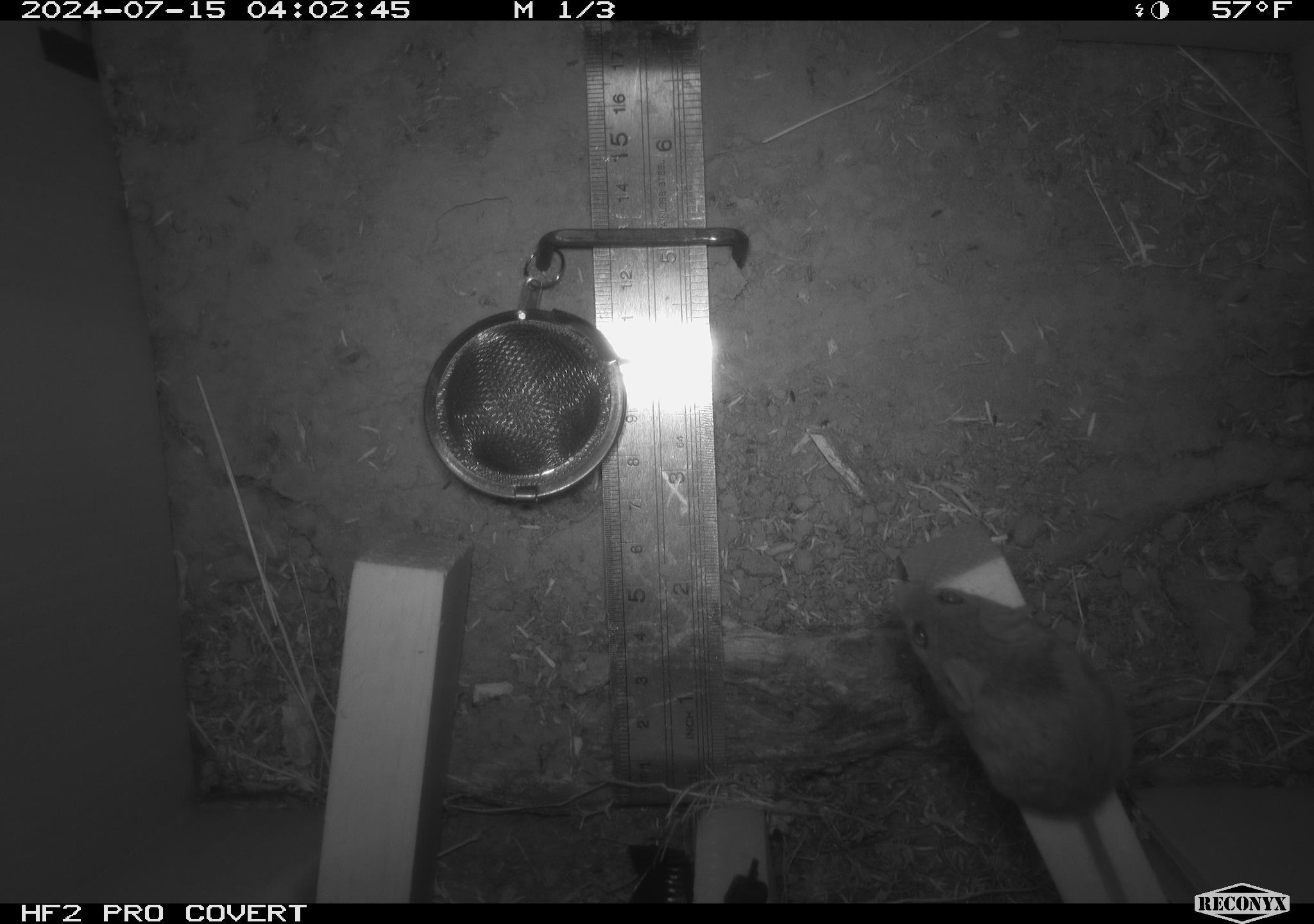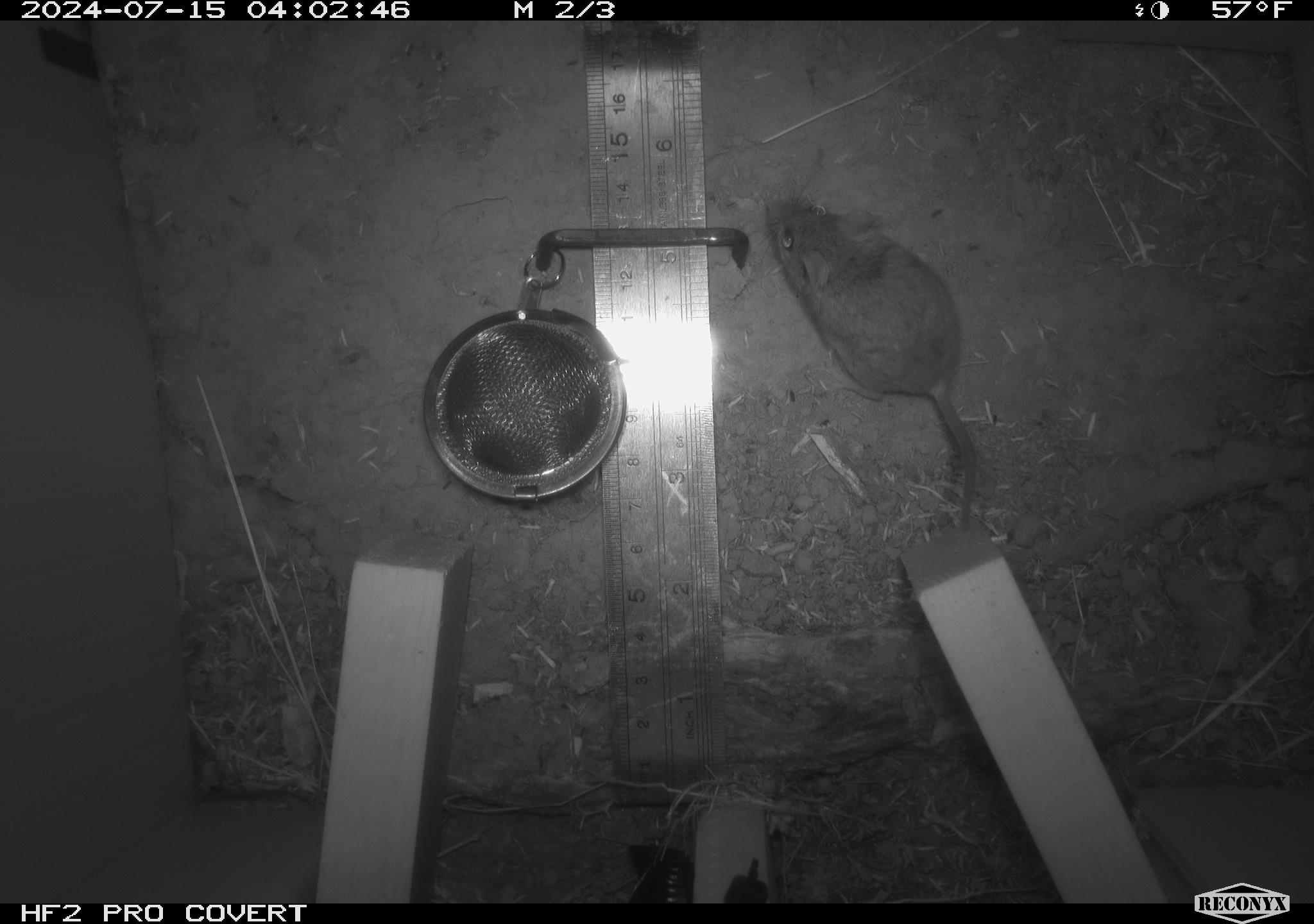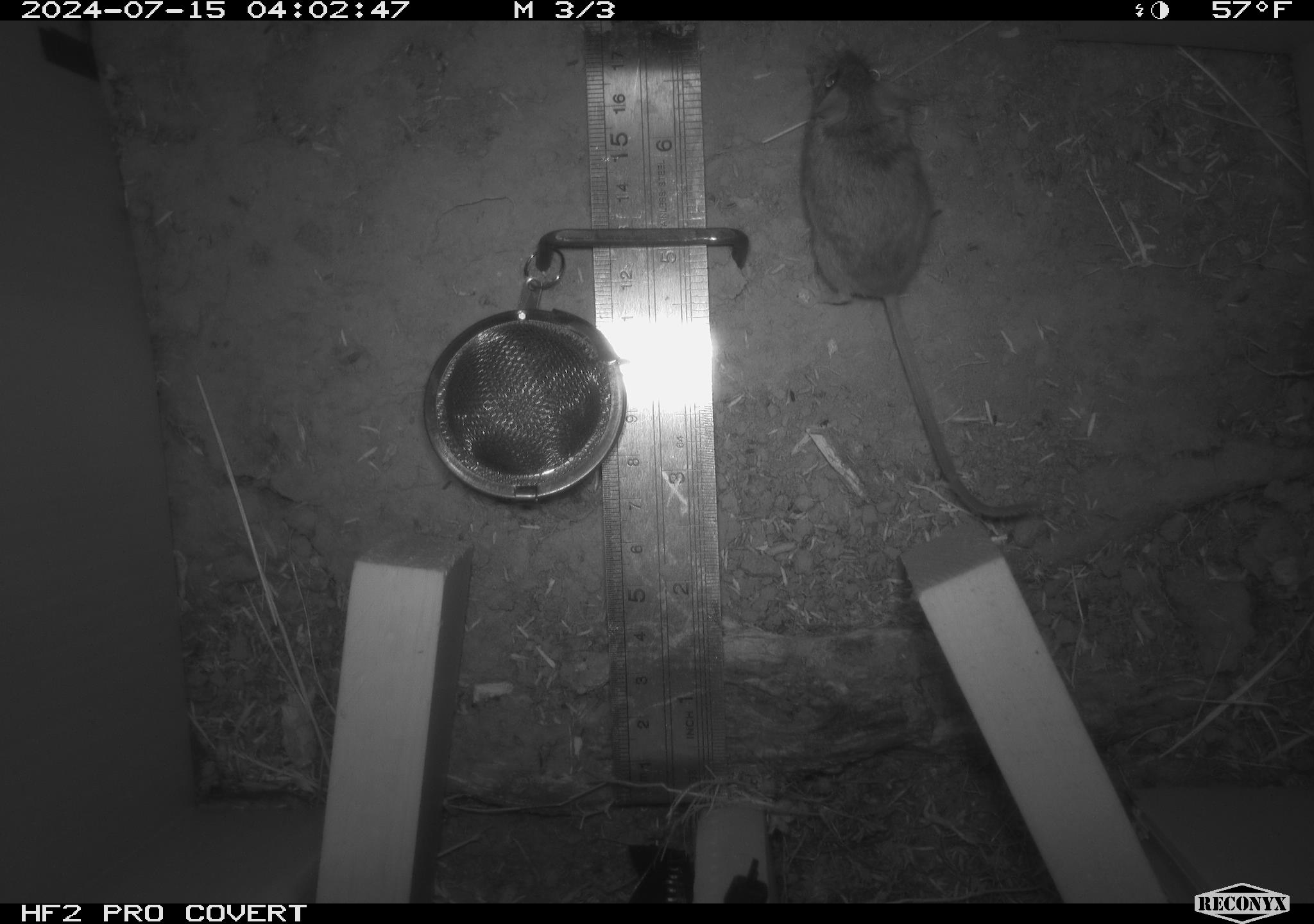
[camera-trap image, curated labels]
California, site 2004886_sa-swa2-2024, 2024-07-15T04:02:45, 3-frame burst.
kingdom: Animalia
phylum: Chordata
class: Mammalia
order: Rodentia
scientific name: Rodentia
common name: mouse species